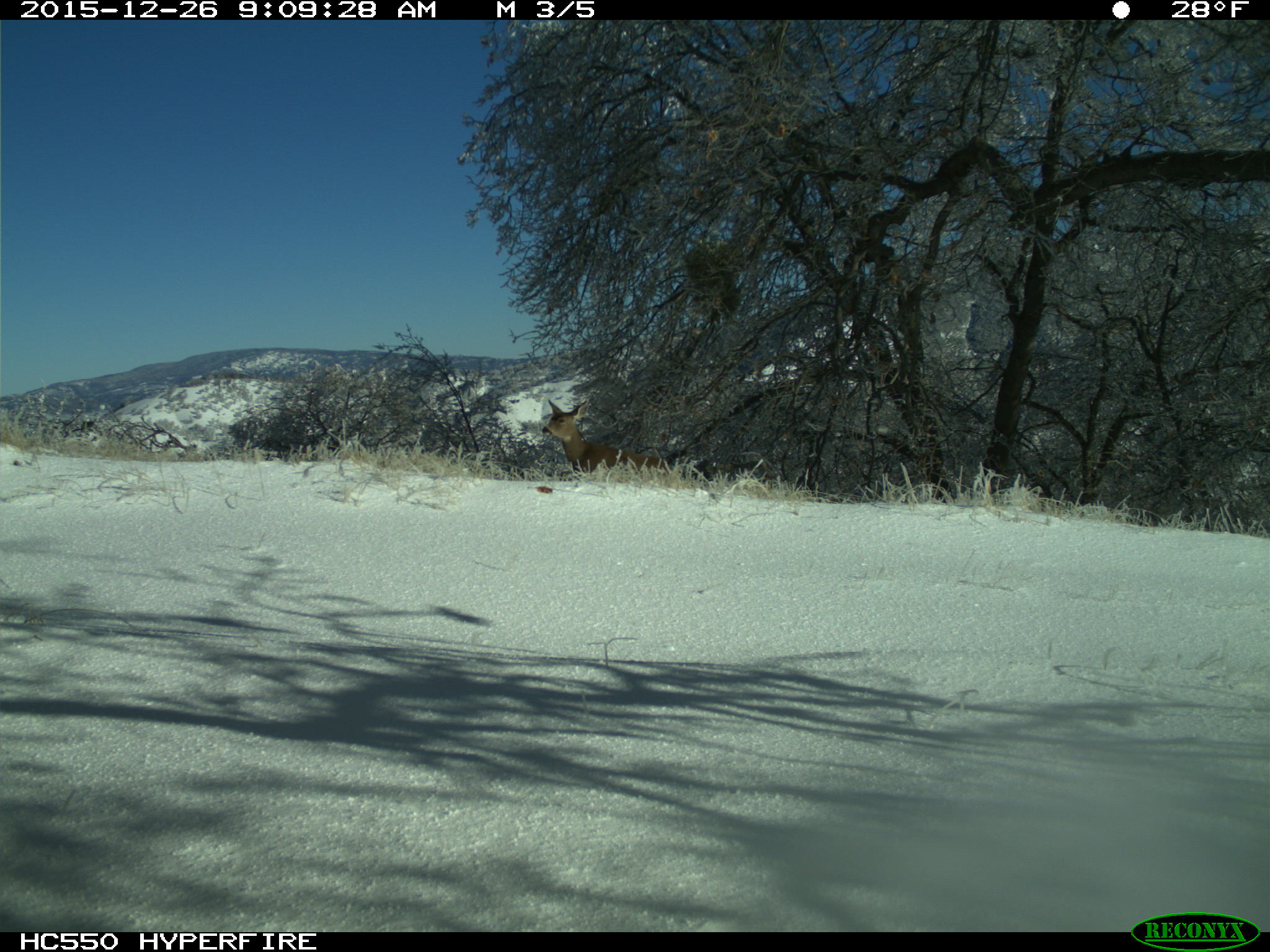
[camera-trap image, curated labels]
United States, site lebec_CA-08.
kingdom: Animalia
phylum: Chordata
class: Mammalia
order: Artiodactyla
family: Cervidae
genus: Odocoileus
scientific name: Odocoileus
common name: deer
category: unidentified deer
Unidentified deer (deer) (Odocoileus).